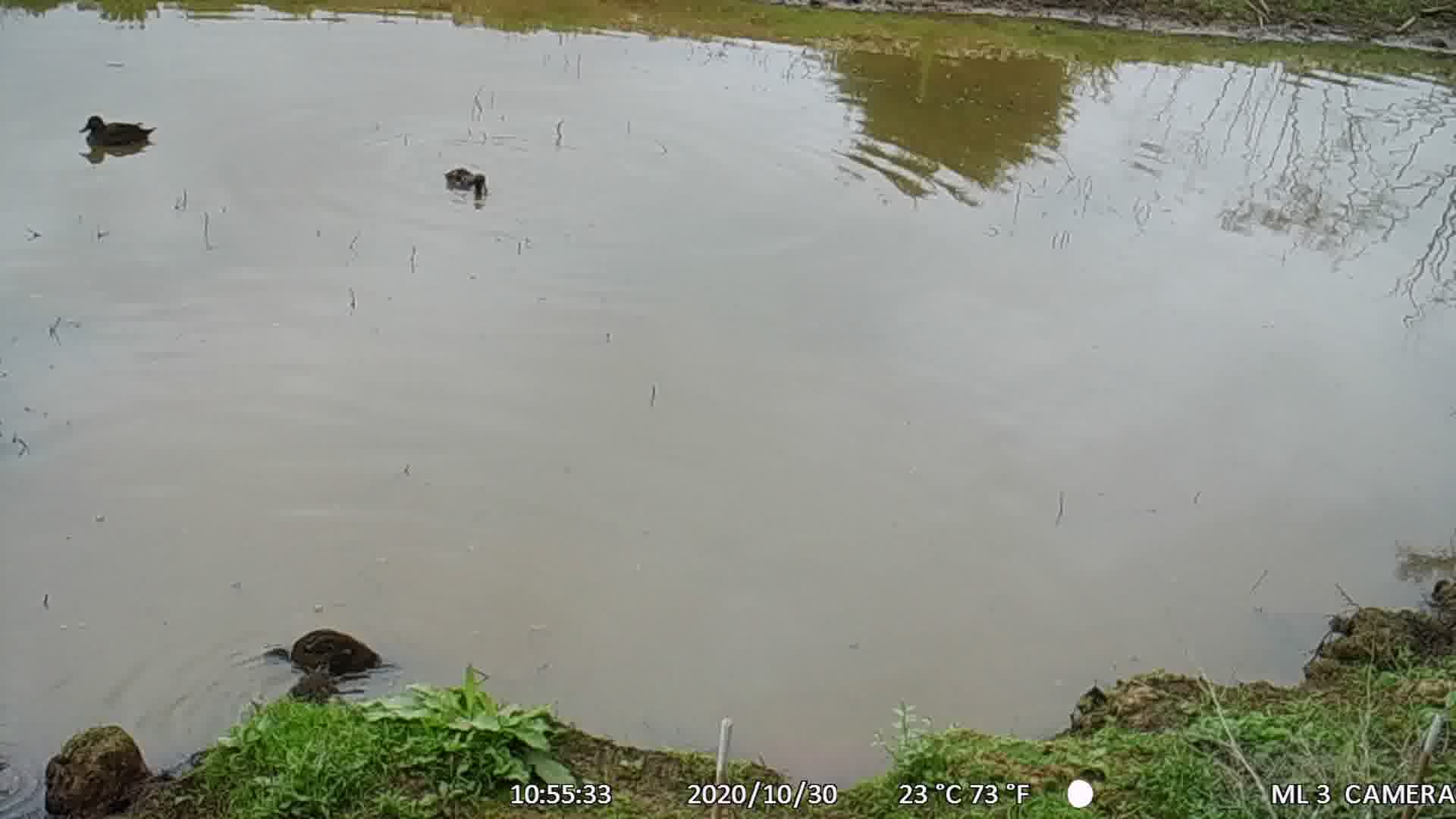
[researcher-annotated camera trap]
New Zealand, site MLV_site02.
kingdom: Animalia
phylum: Chordata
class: Aves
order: Anseriformes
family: Anatidae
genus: Anas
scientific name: Anas chlorotis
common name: brown teal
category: pateke